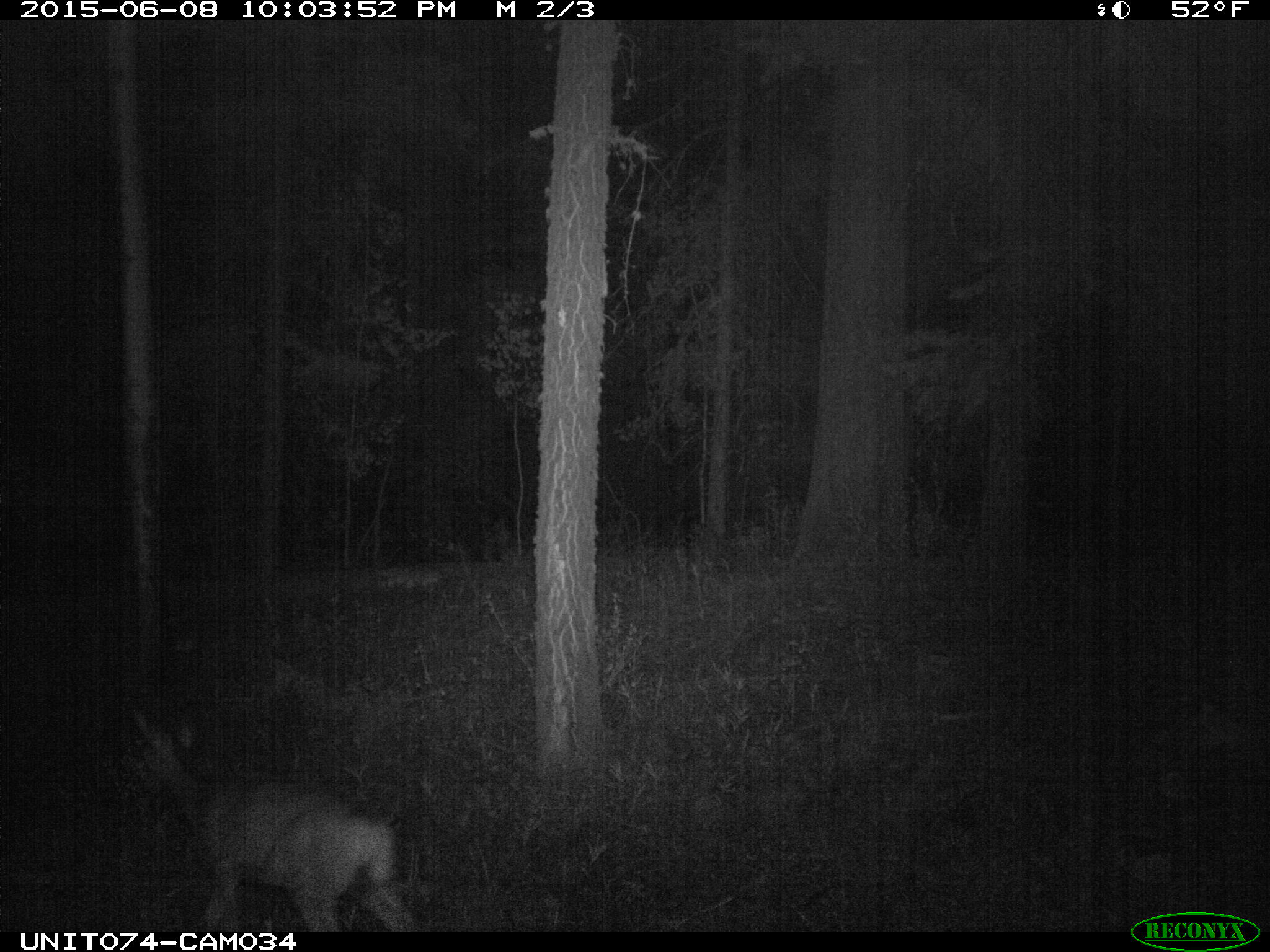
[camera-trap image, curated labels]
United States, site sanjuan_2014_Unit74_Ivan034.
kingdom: Animalia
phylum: Chordata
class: Mammalia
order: Artiodactyla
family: Cervidae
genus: Odocoileus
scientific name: Odocoileus hemionus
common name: mule deer